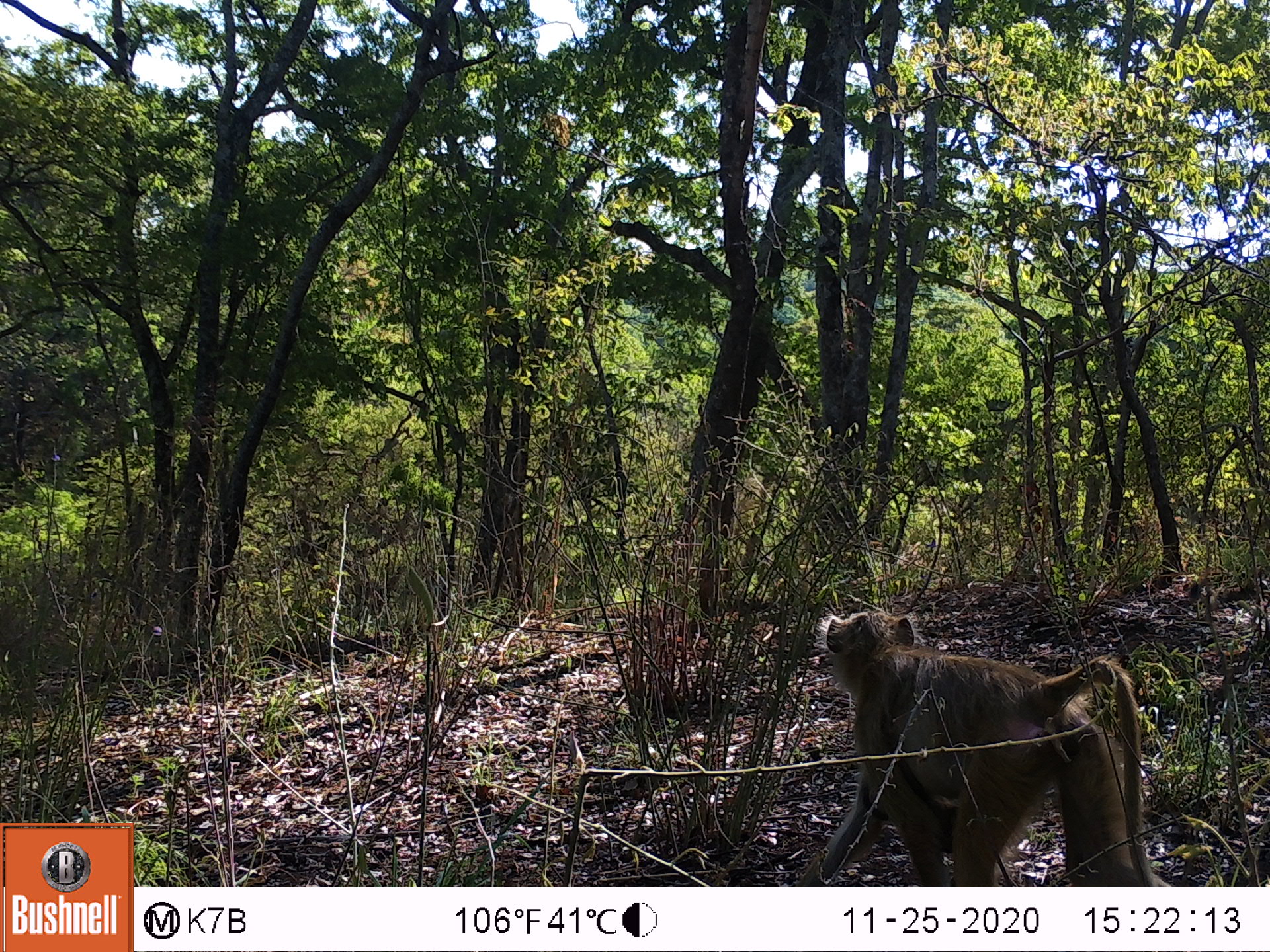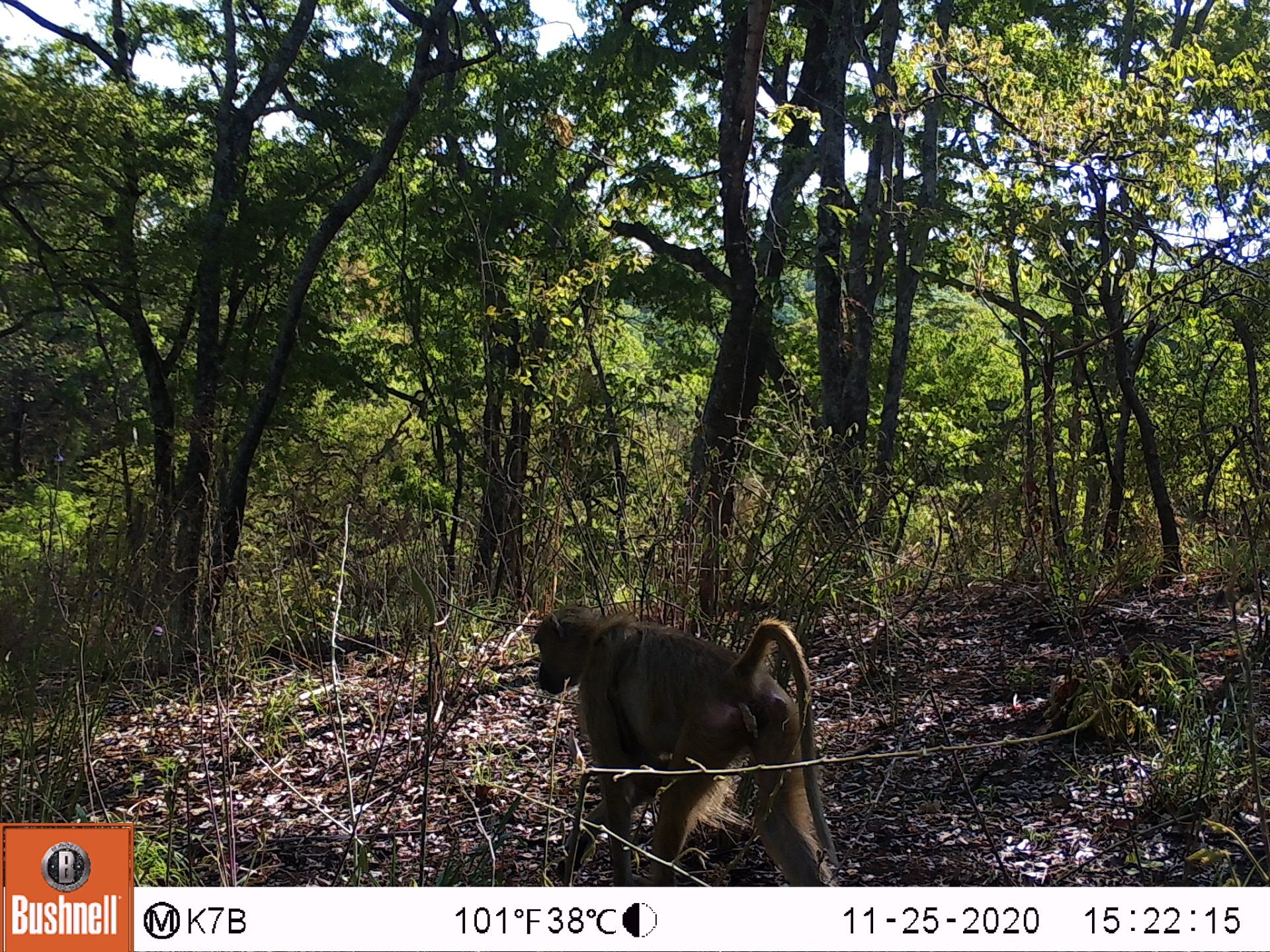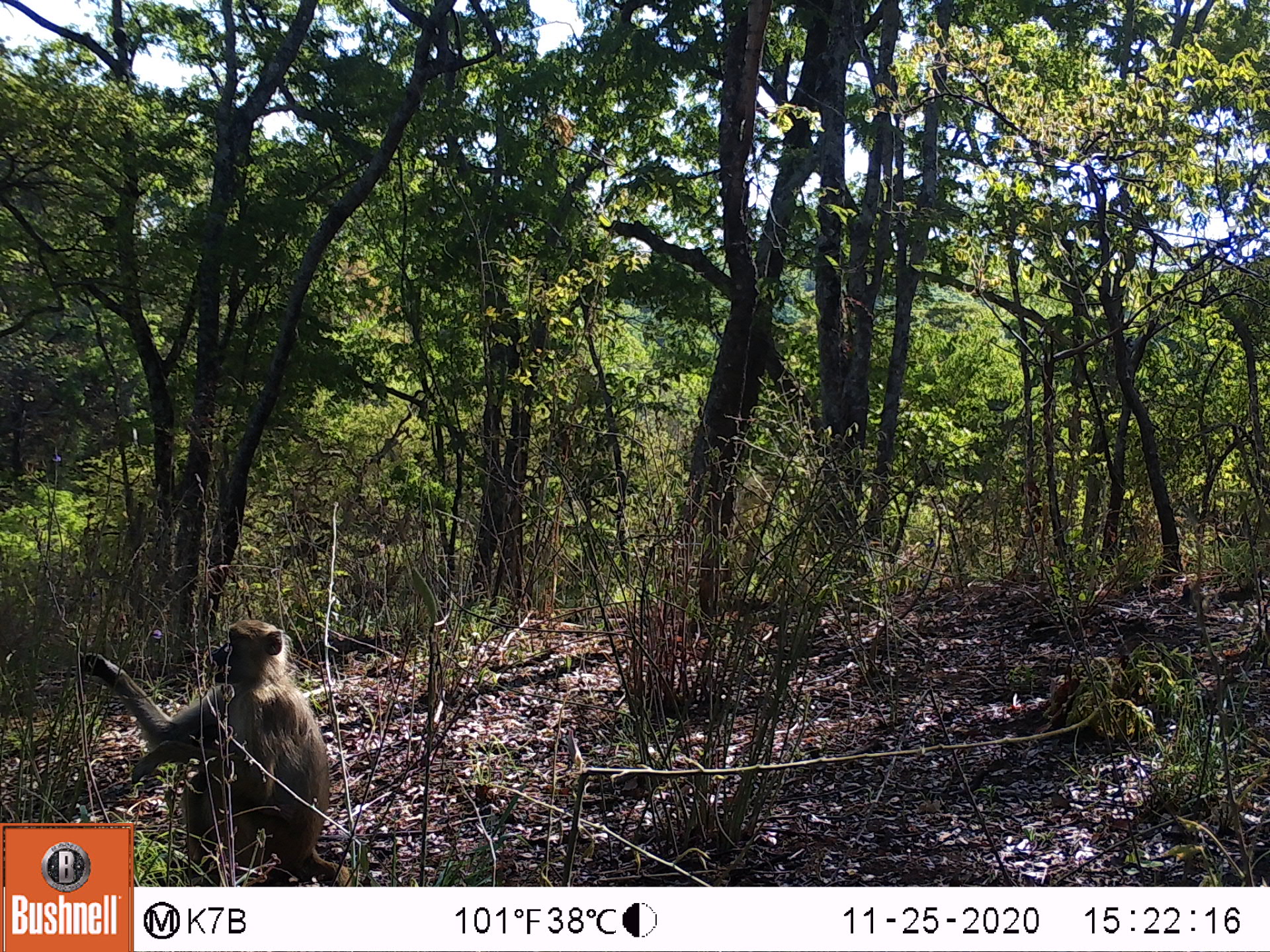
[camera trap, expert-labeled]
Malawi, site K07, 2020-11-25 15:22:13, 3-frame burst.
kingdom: Animalia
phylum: Chordata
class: Mammalia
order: Primates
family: Cercopithecidae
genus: Papio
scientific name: Papio cynocephalus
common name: yellow baboon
Yellow baboon (Papio cynocephalus), count 1.